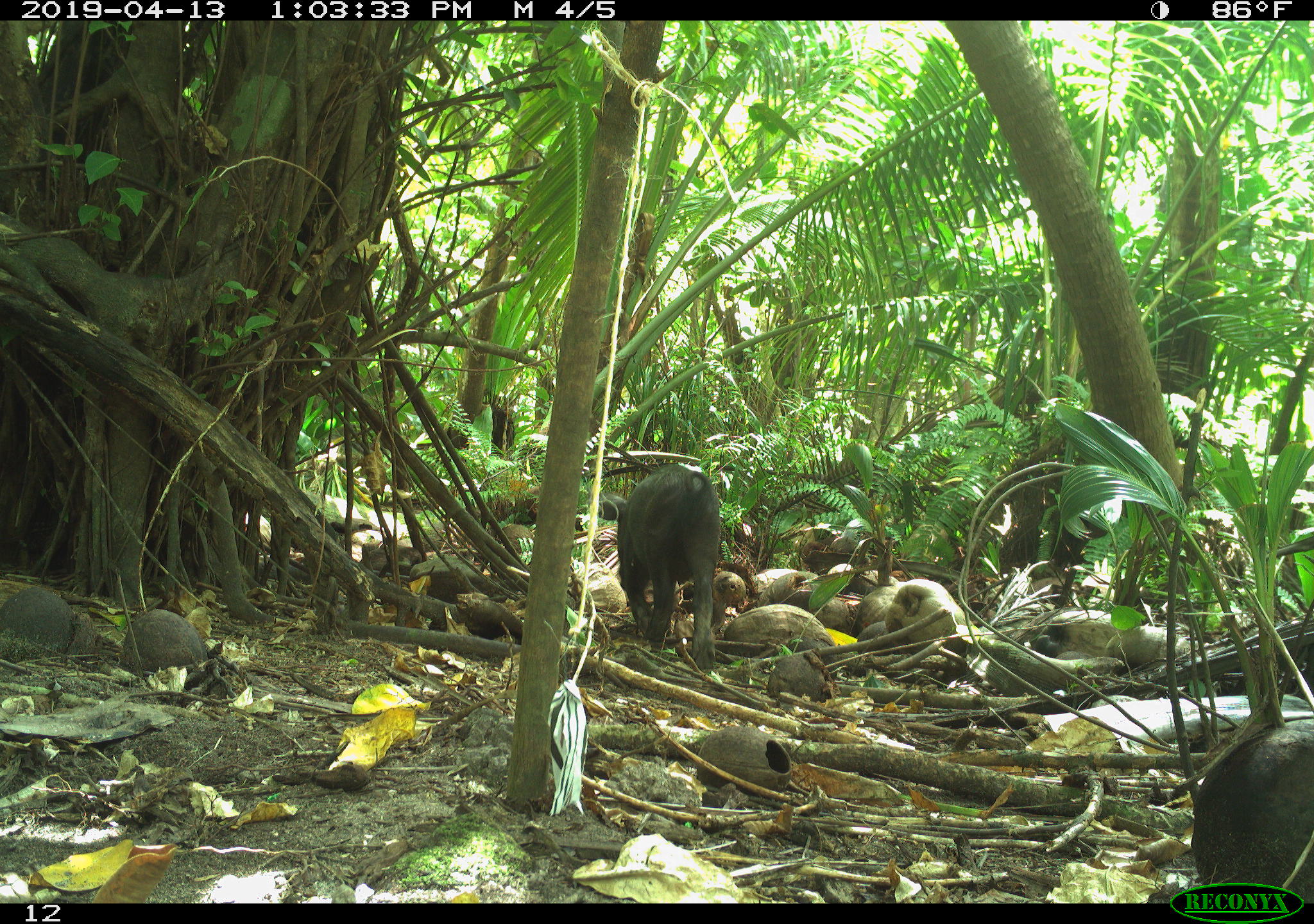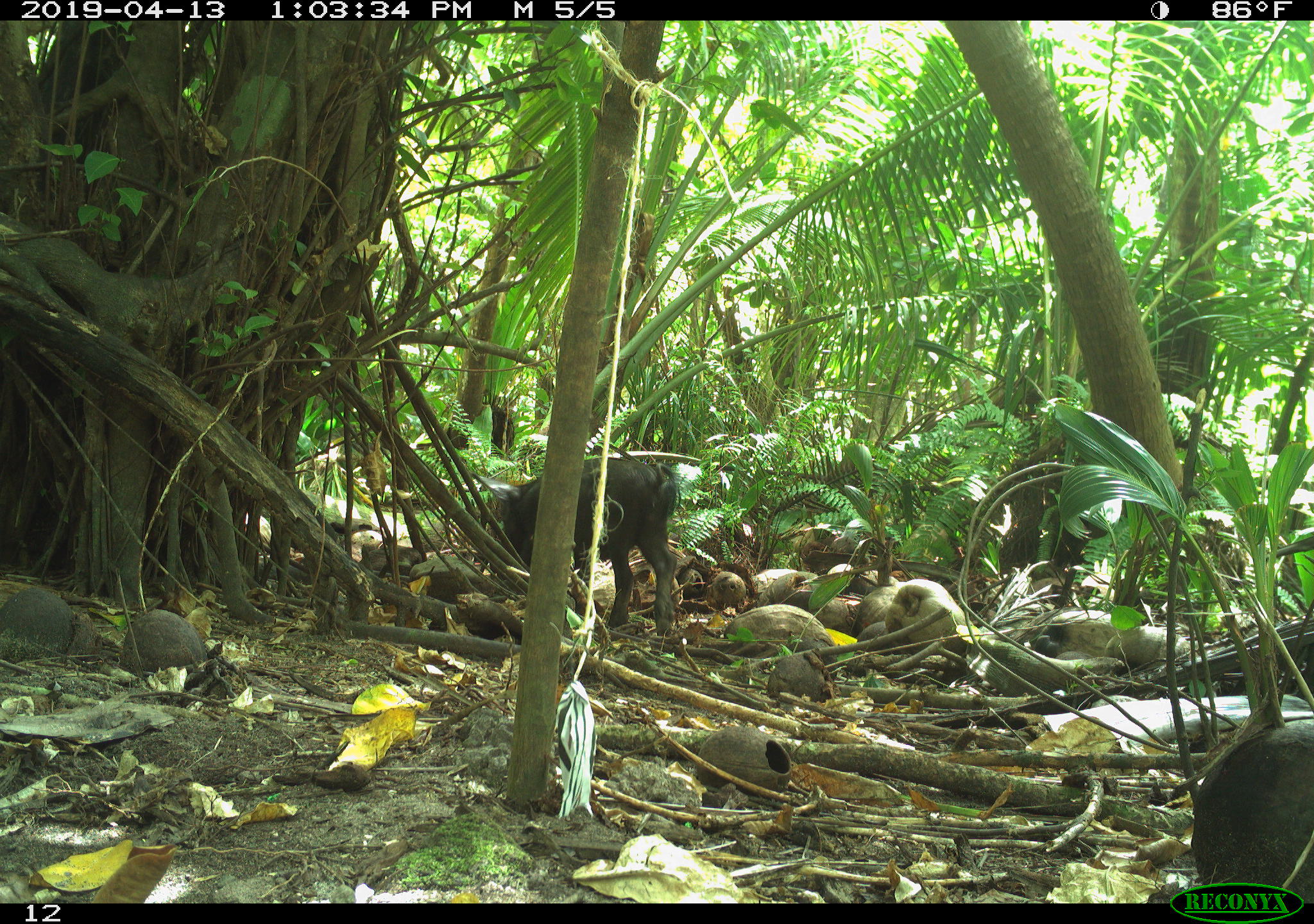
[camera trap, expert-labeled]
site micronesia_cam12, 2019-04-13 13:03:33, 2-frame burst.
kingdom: Animalia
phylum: Chordata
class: Mammalia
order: Artiodactyla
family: Suidae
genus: Sus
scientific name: Sus scrofa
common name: pig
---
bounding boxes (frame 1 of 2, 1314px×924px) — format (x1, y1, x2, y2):
pig: (591, 464, 720, 669)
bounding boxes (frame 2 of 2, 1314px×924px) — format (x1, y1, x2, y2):
pig: (478, 457, 683, 642)